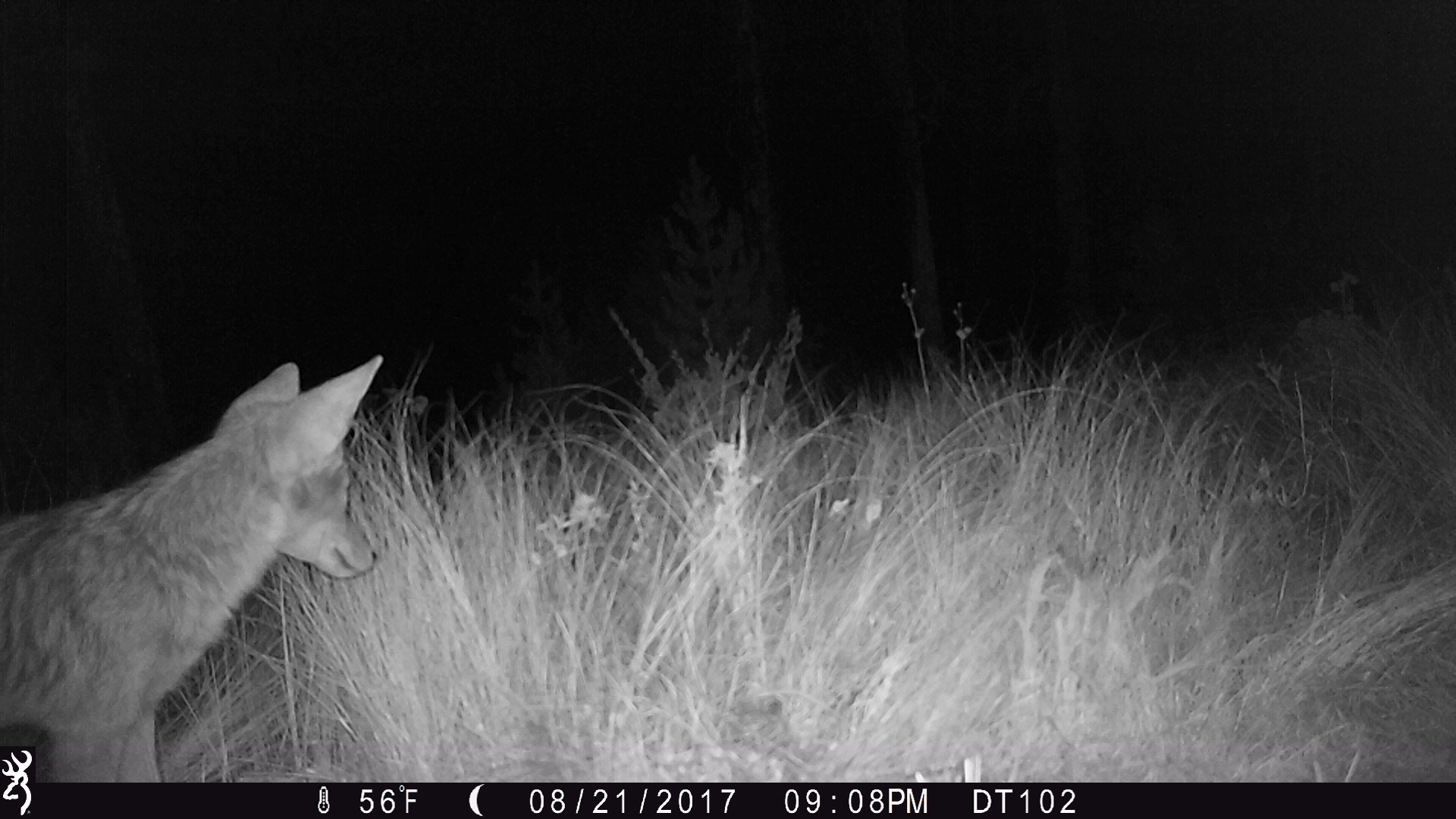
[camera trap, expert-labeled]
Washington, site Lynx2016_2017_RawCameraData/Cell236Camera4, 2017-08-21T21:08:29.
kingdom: Animalia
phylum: Chordata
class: Mammalia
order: Carnivora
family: Canidae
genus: Canis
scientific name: Canis latrans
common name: coyote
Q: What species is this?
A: Canis latrans (coyote).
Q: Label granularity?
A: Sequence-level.